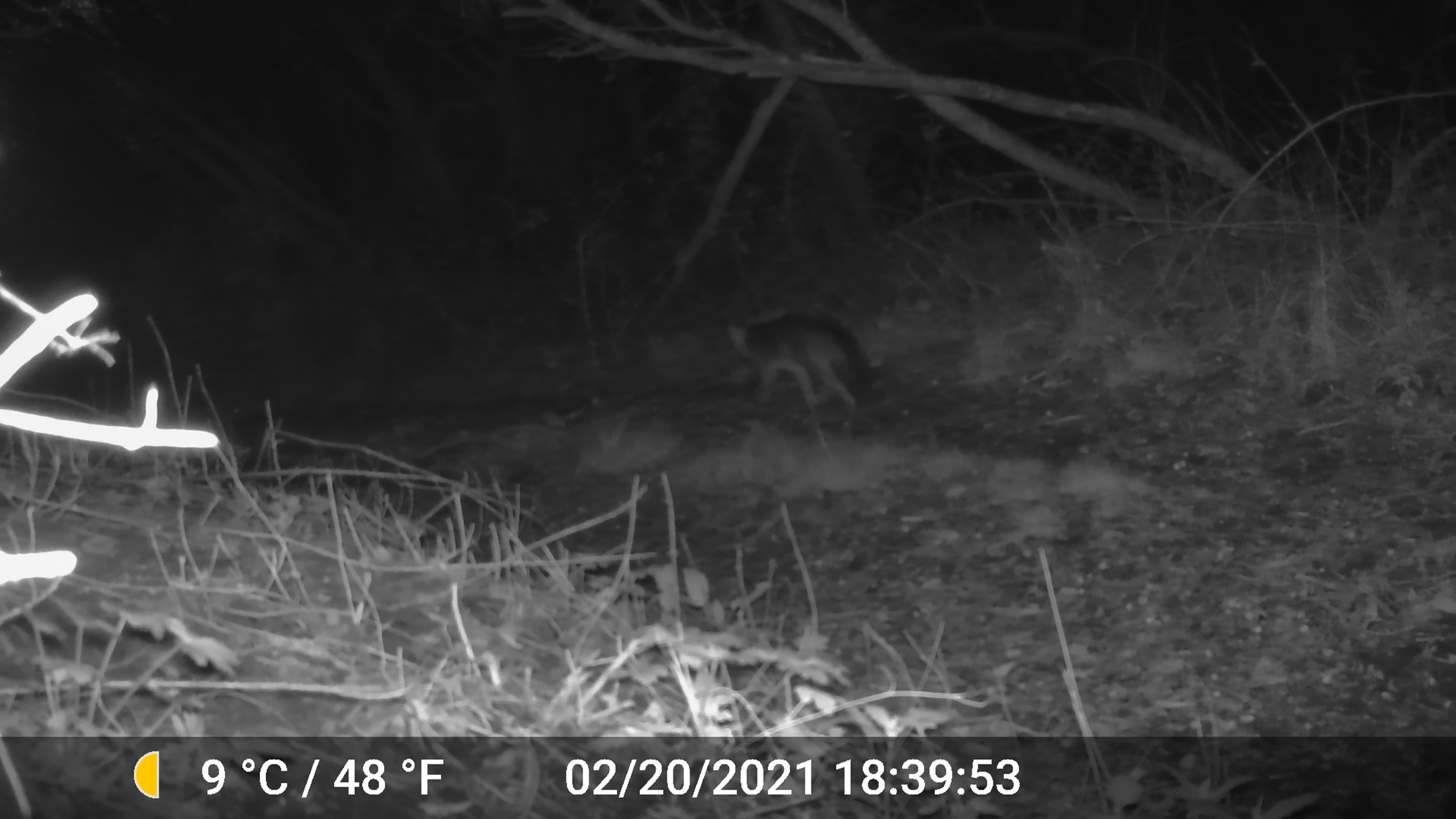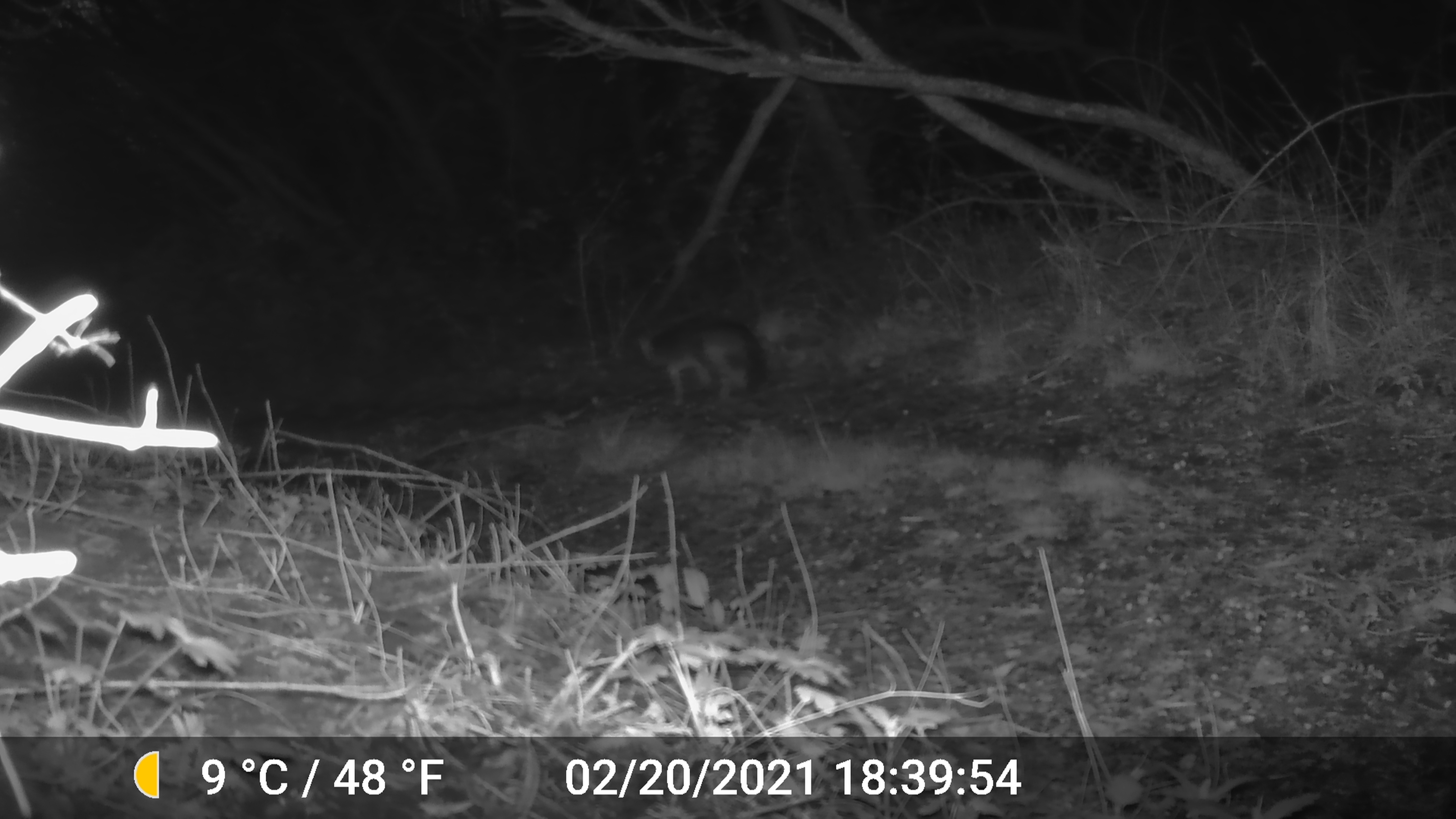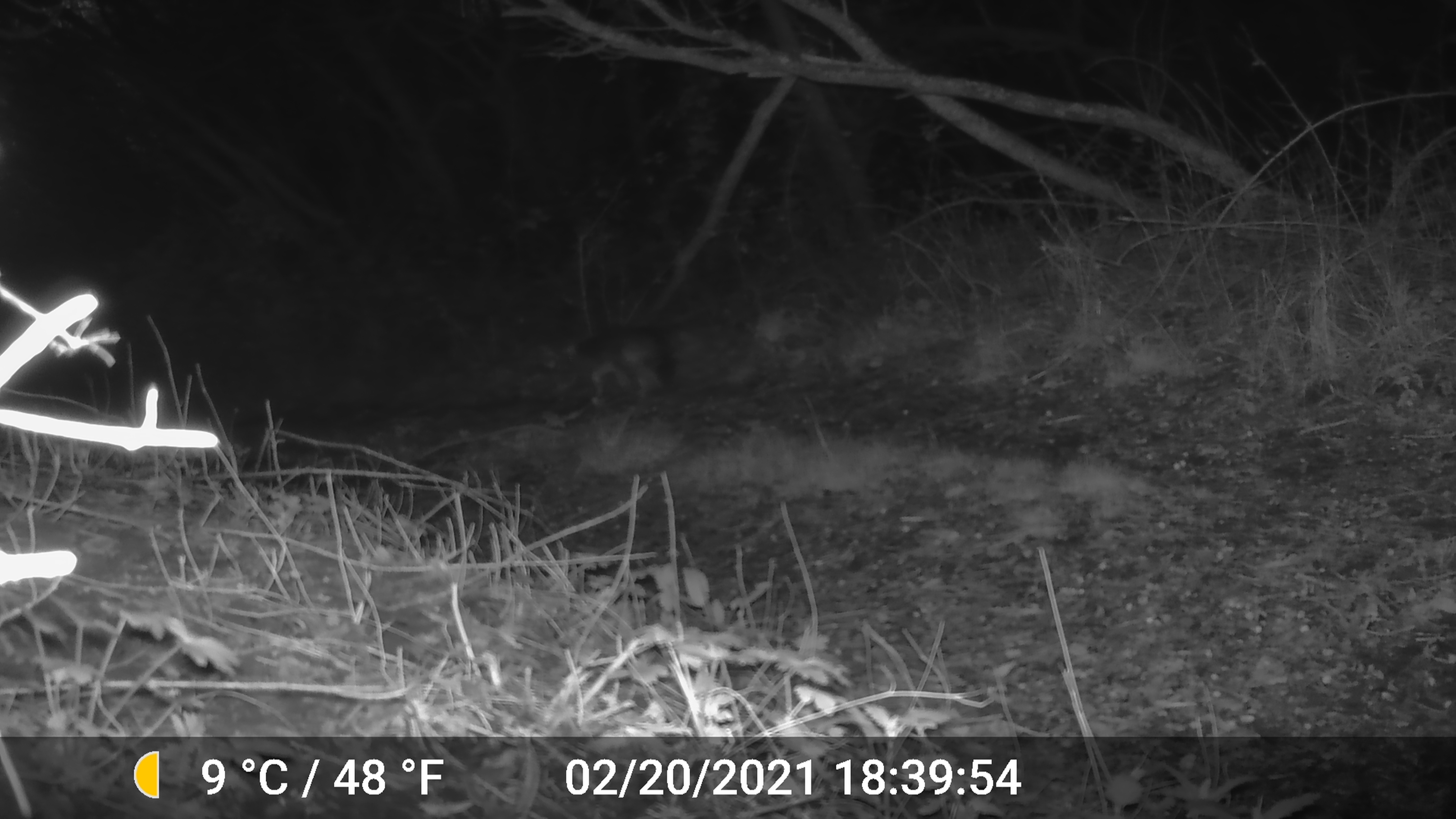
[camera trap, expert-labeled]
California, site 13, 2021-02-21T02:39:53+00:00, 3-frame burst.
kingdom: Animalia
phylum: Chordata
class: Mammalia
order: Carnivora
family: Canidae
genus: Urocyon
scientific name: Urocyon cinereoargenteus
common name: gray fox